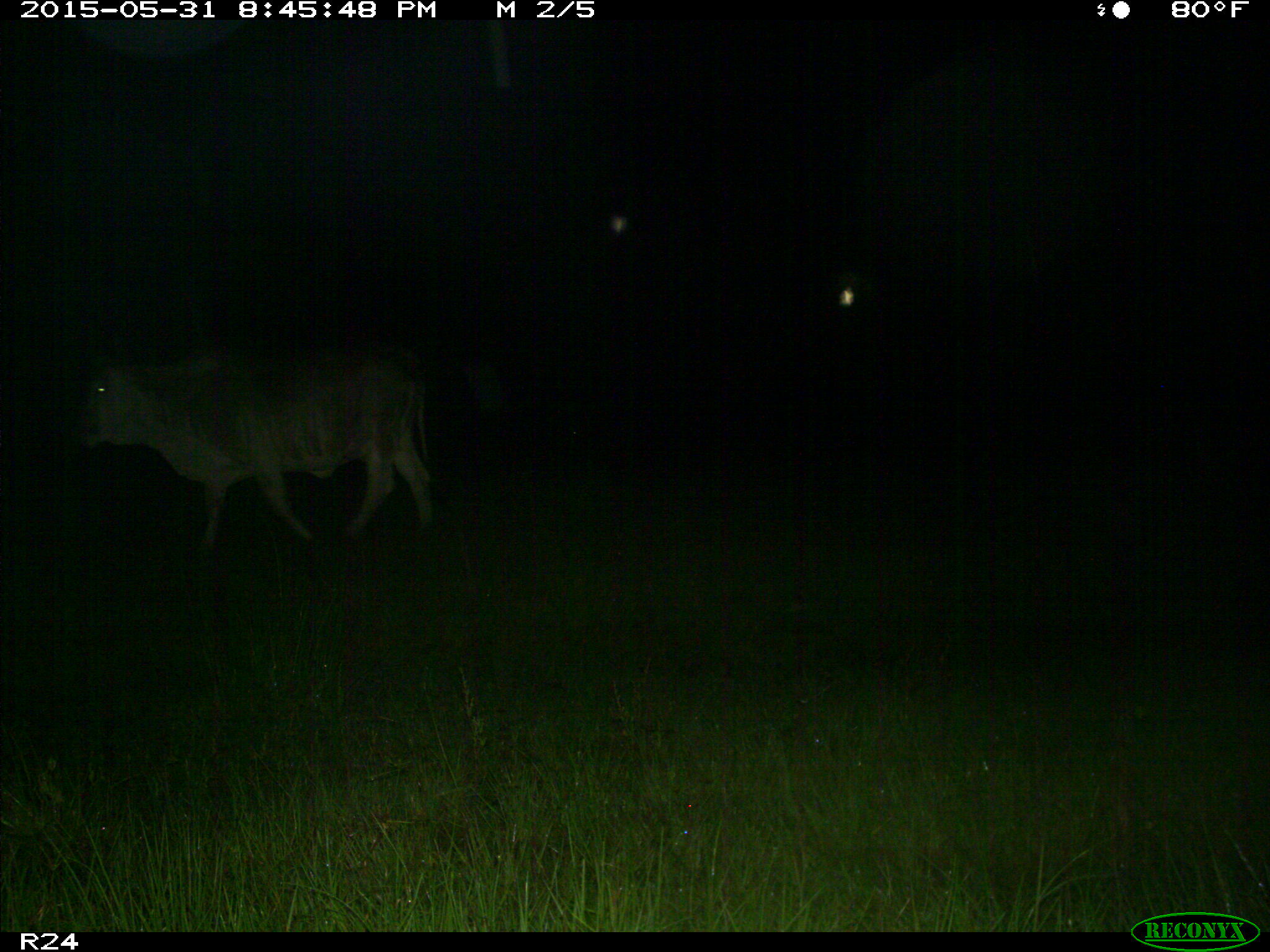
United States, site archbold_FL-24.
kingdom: Animalia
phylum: Chordata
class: Mammalia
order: Artiodactyla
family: Bovidae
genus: Bos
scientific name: Bos taurus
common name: domestic cow